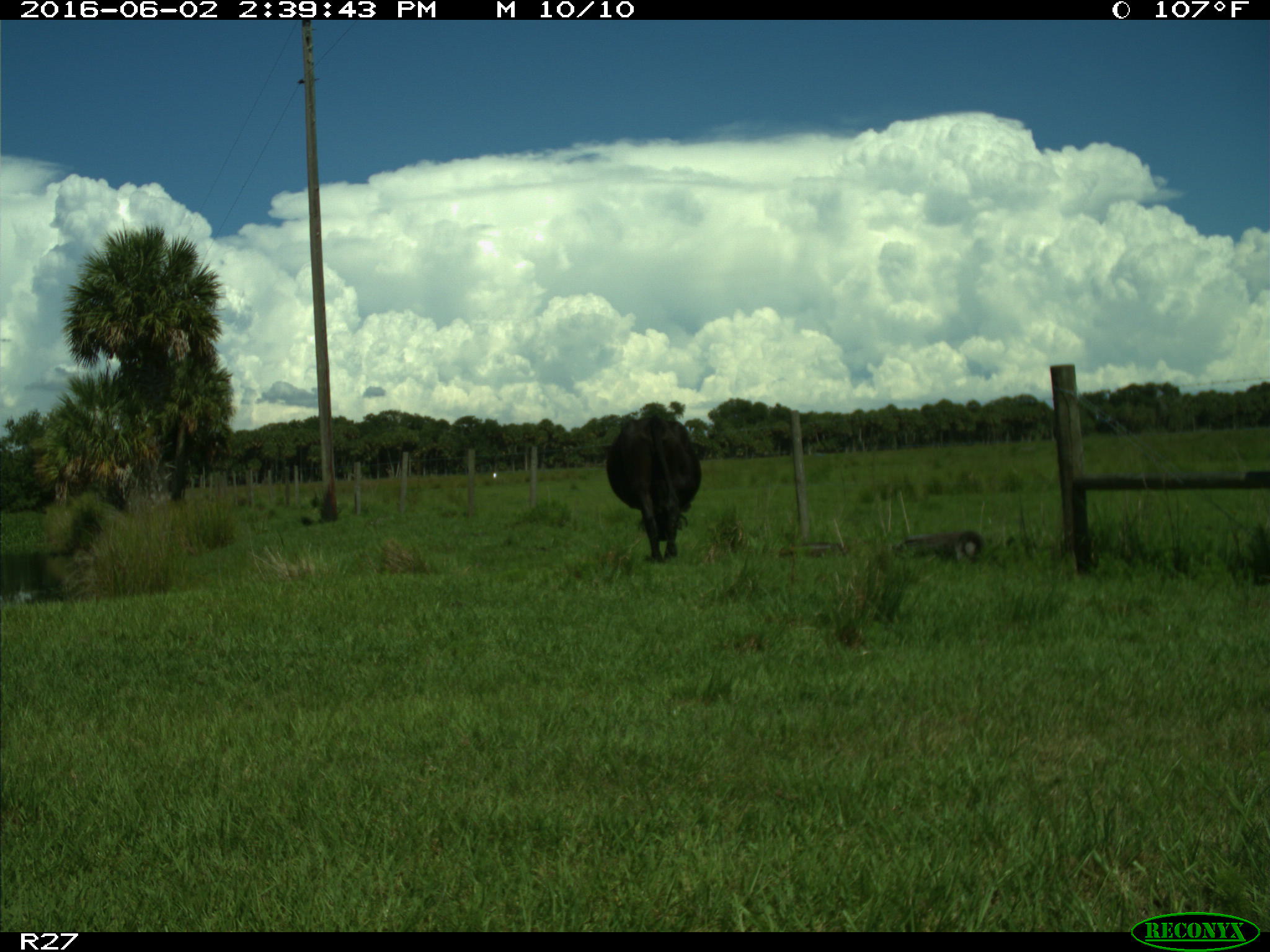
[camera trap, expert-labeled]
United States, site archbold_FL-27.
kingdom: Animalia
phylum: Chordata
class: Mammalia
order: Artiodactyla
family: Bovidae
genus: Bos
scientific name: Bos taurus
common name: domestic cow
Bos taurus (domestic cow).